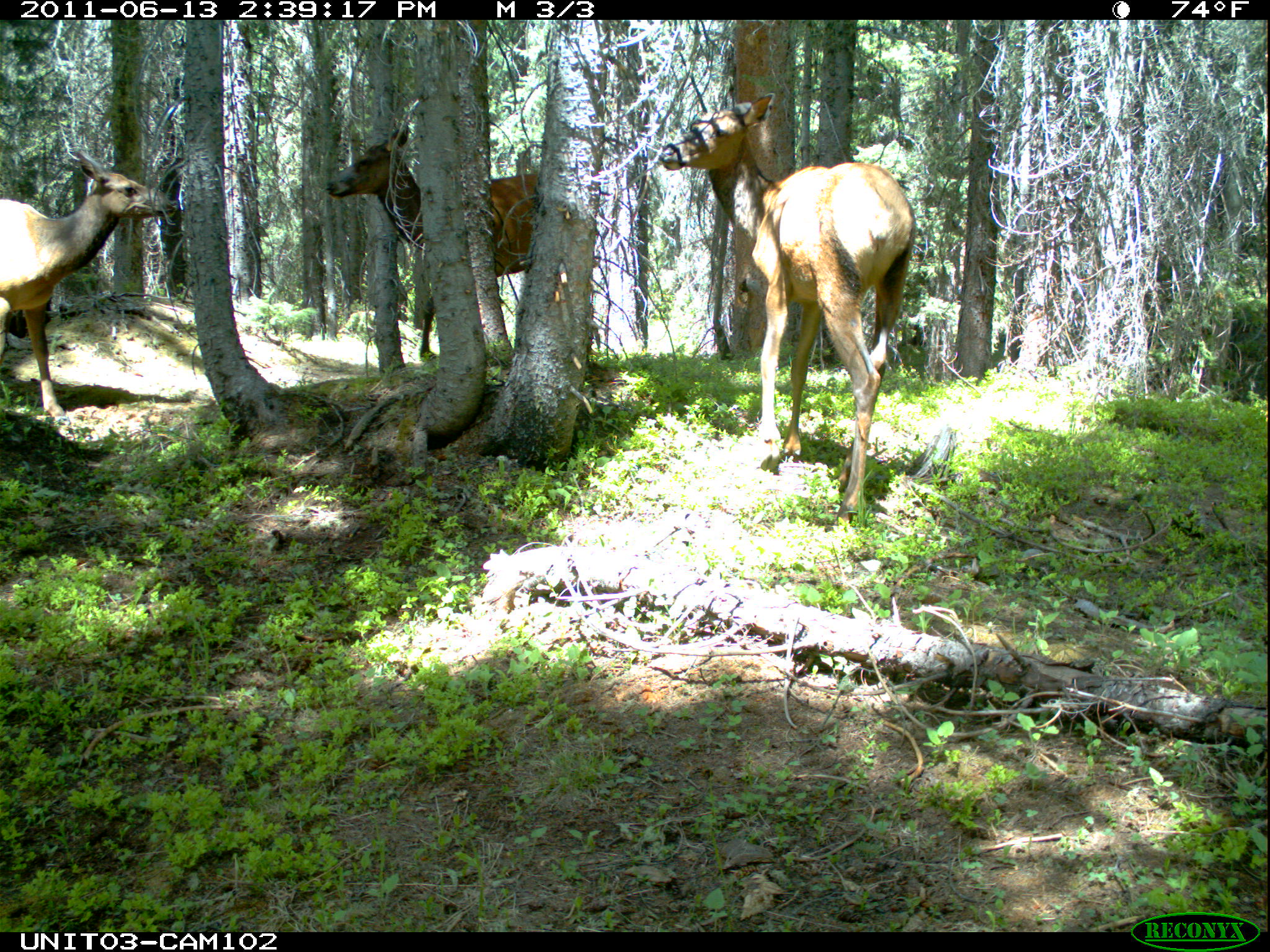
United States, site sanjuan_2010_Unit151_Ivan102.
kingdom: Animalia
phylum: Chordata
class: Mammalia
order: Artiodactyla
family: Cervidae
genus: Cervus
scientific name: Cervus elaphus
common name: red deer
Cervus elaphus (red deer).